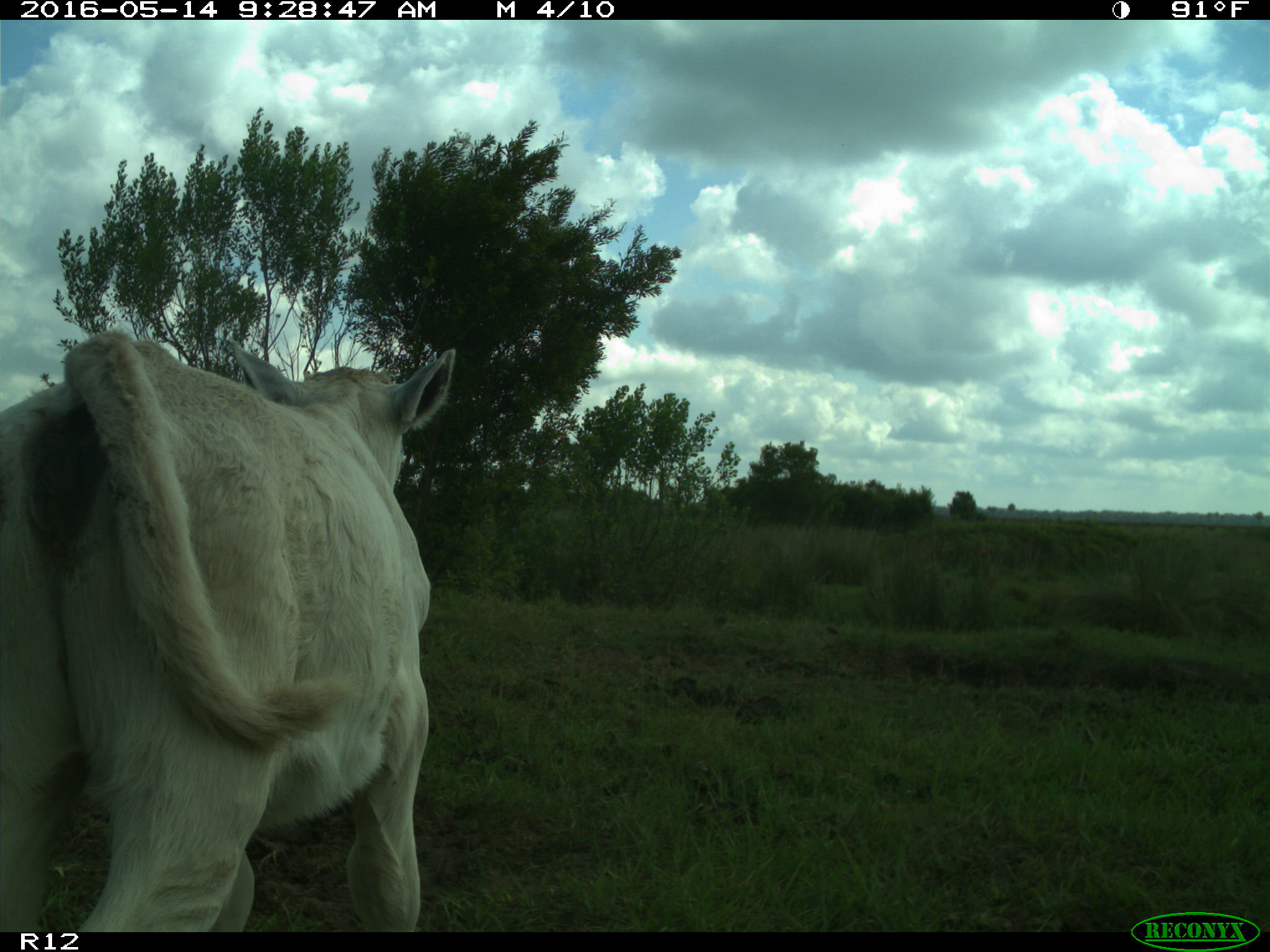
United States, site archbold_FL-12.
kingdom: Animalia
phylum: Chordata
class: Mammalia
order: Artiodactyla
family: Bovidae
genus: Bos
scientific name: Bos taurus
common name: domestic cow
Bos taurus (domestic cow).